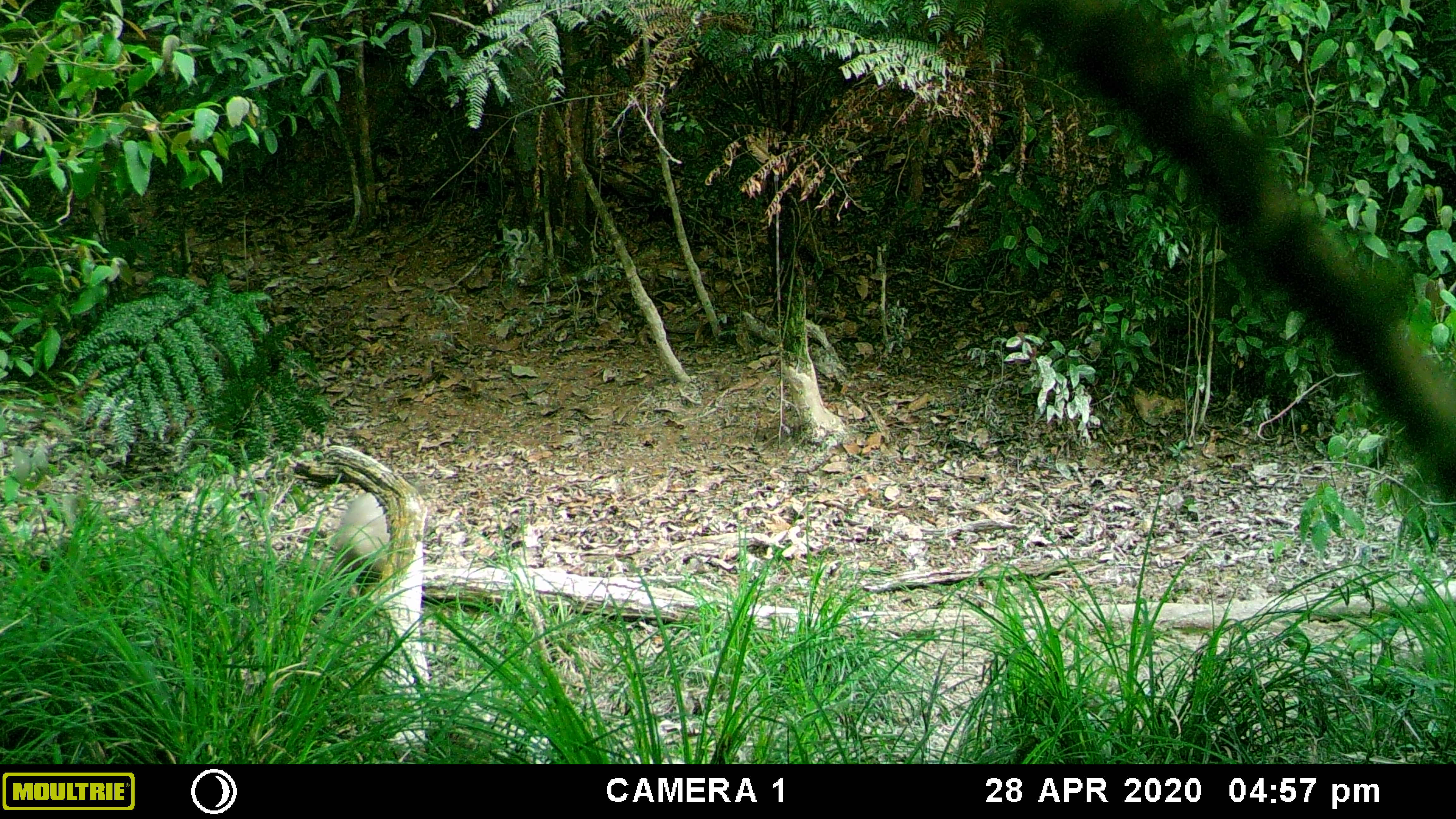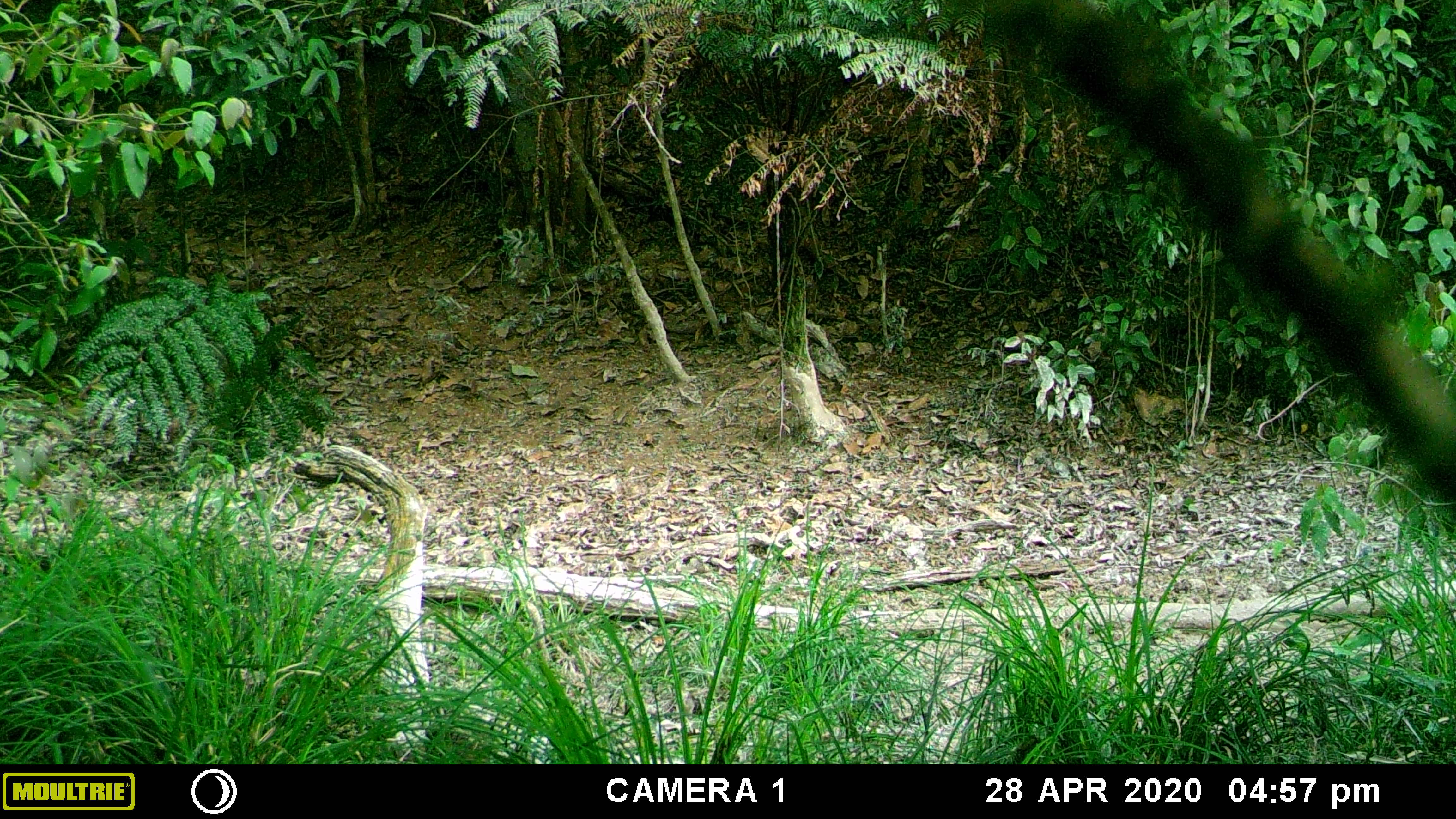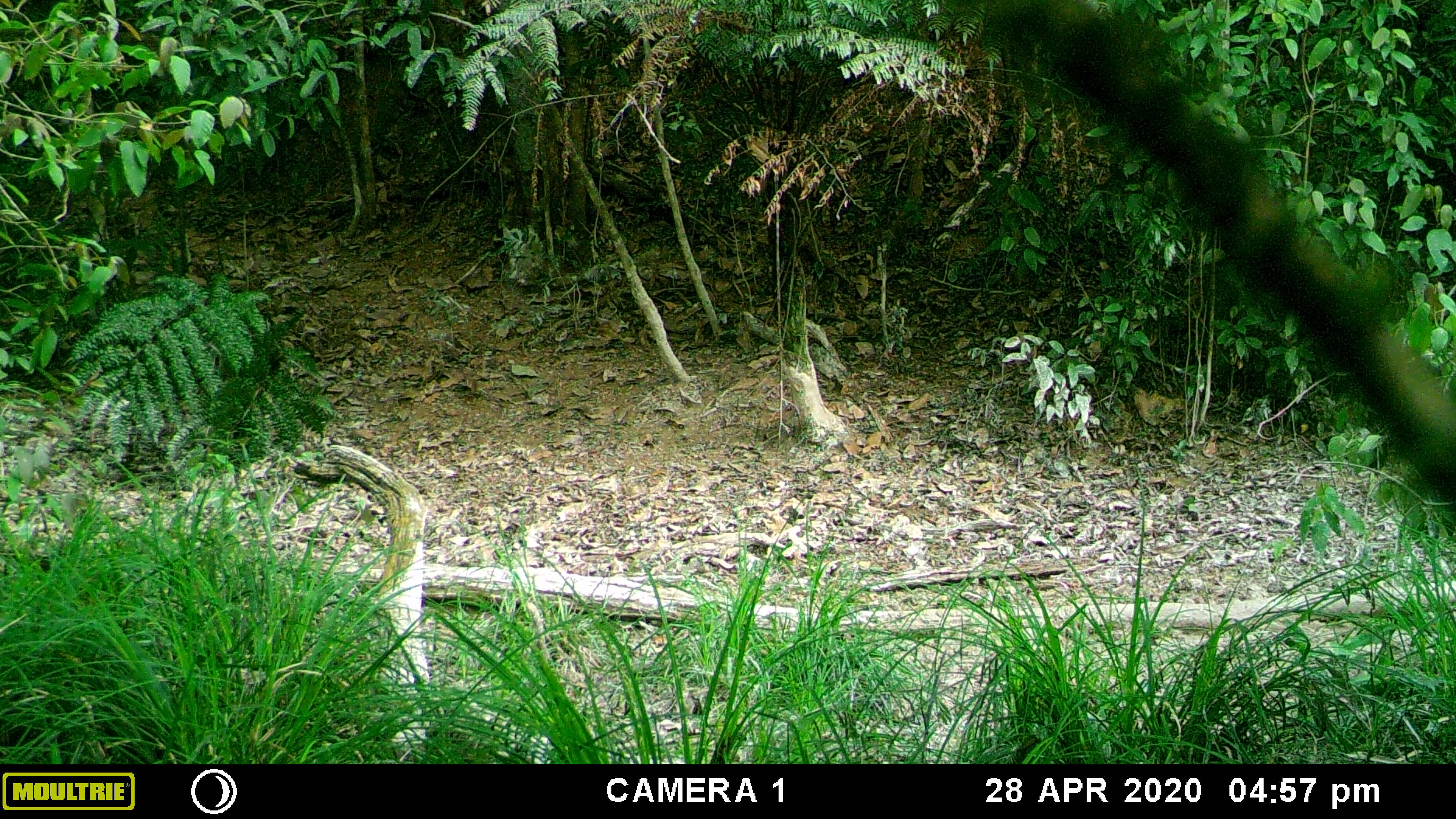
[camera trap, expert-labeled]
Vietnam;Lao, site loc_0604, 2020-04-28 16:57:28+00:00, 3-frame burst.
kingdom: Animalia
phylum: Chordata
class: Mammalia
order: Artiodactyla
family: Suidae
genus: Sus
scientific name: Sus scrofa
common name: eurasian wild pig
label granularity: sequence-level